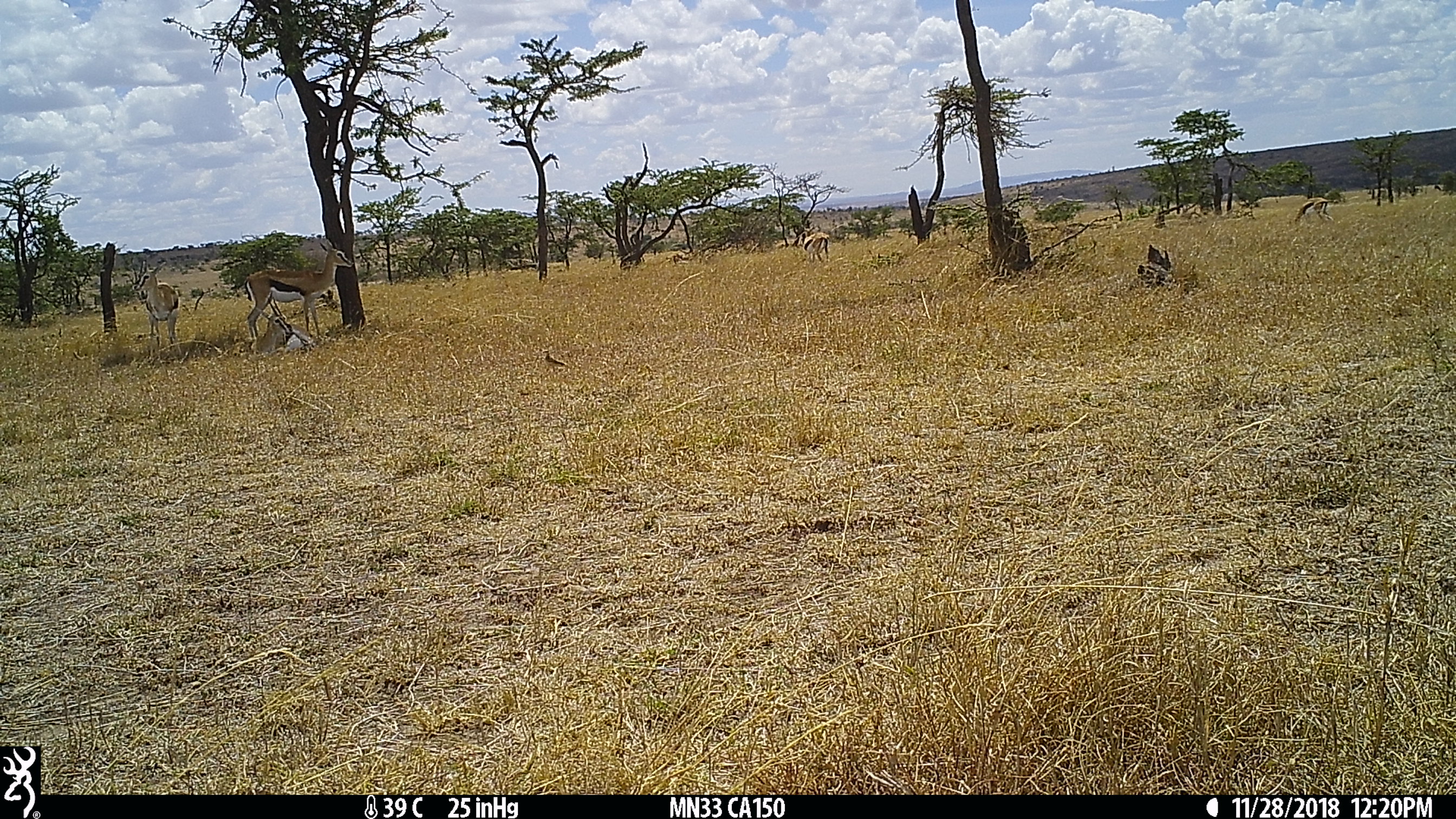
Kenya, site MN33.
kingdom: Animalia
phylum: Chordata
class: Mammalia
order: Artiodactyla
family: Bovidae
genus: Eudorcas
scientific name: Eudorcas thomsonii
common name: thomon's gazelle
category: gazelle thomsons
Gazelle thomsons (thomon's gazelle) (Eudorcas thomsonii).